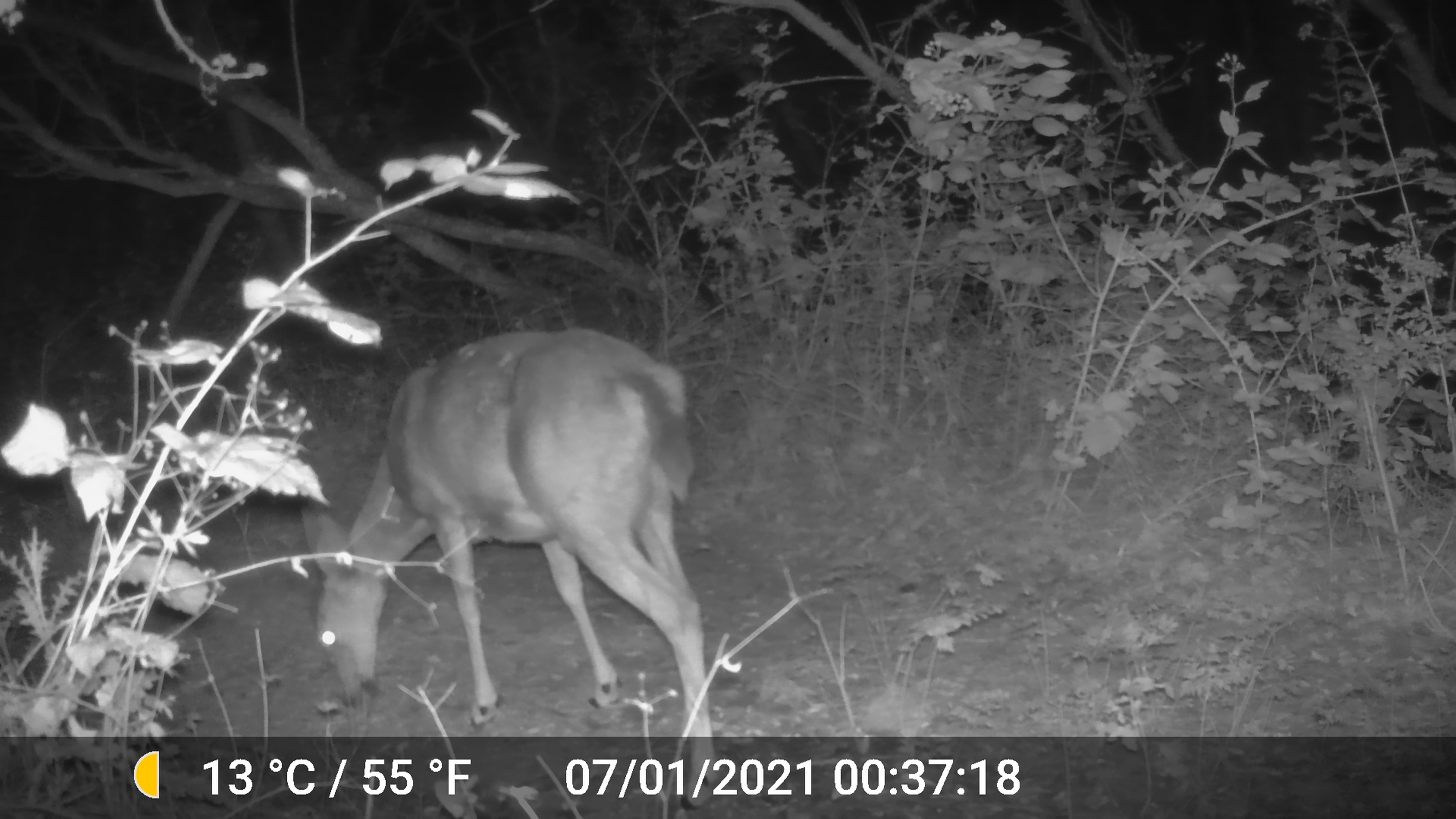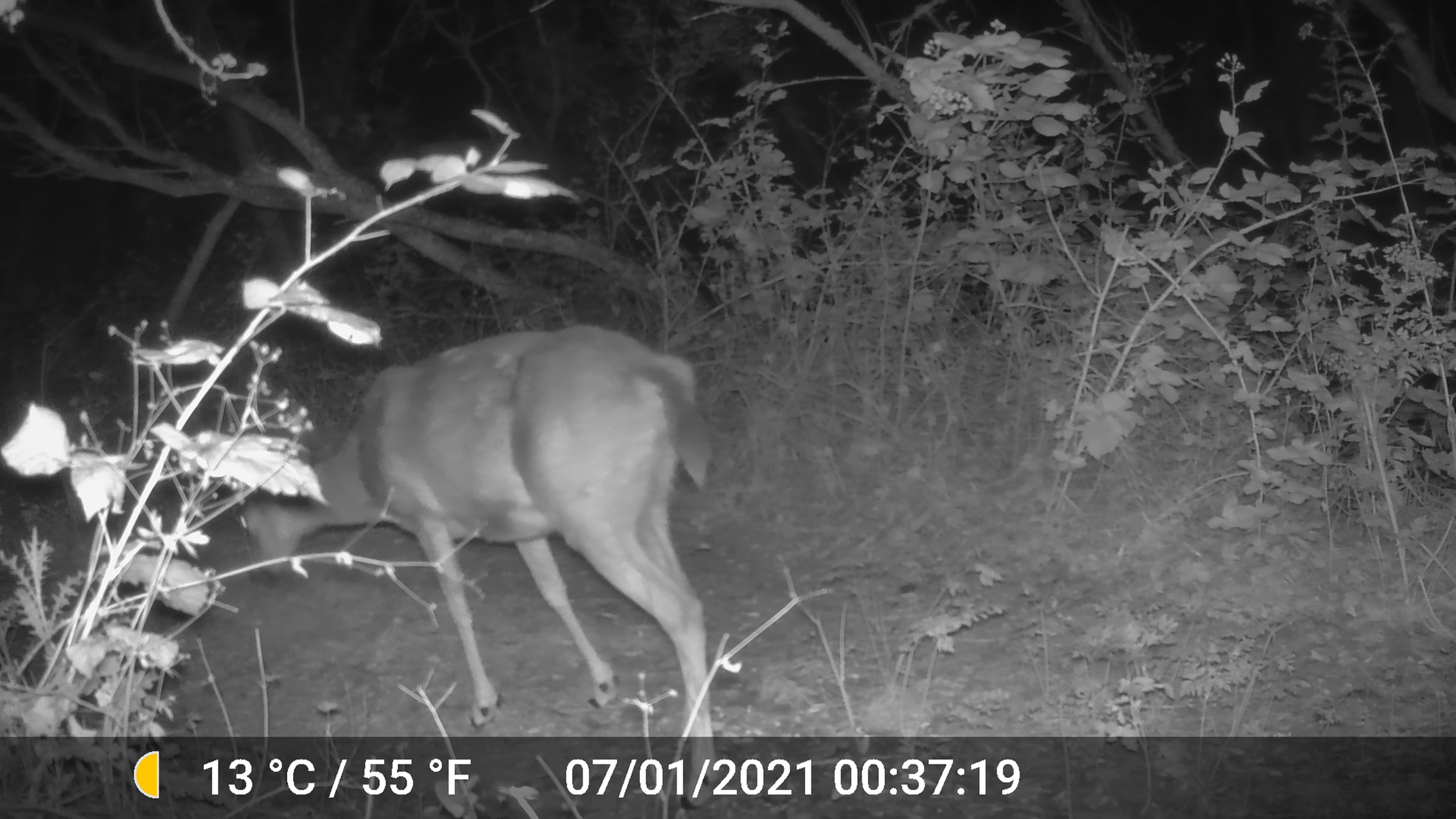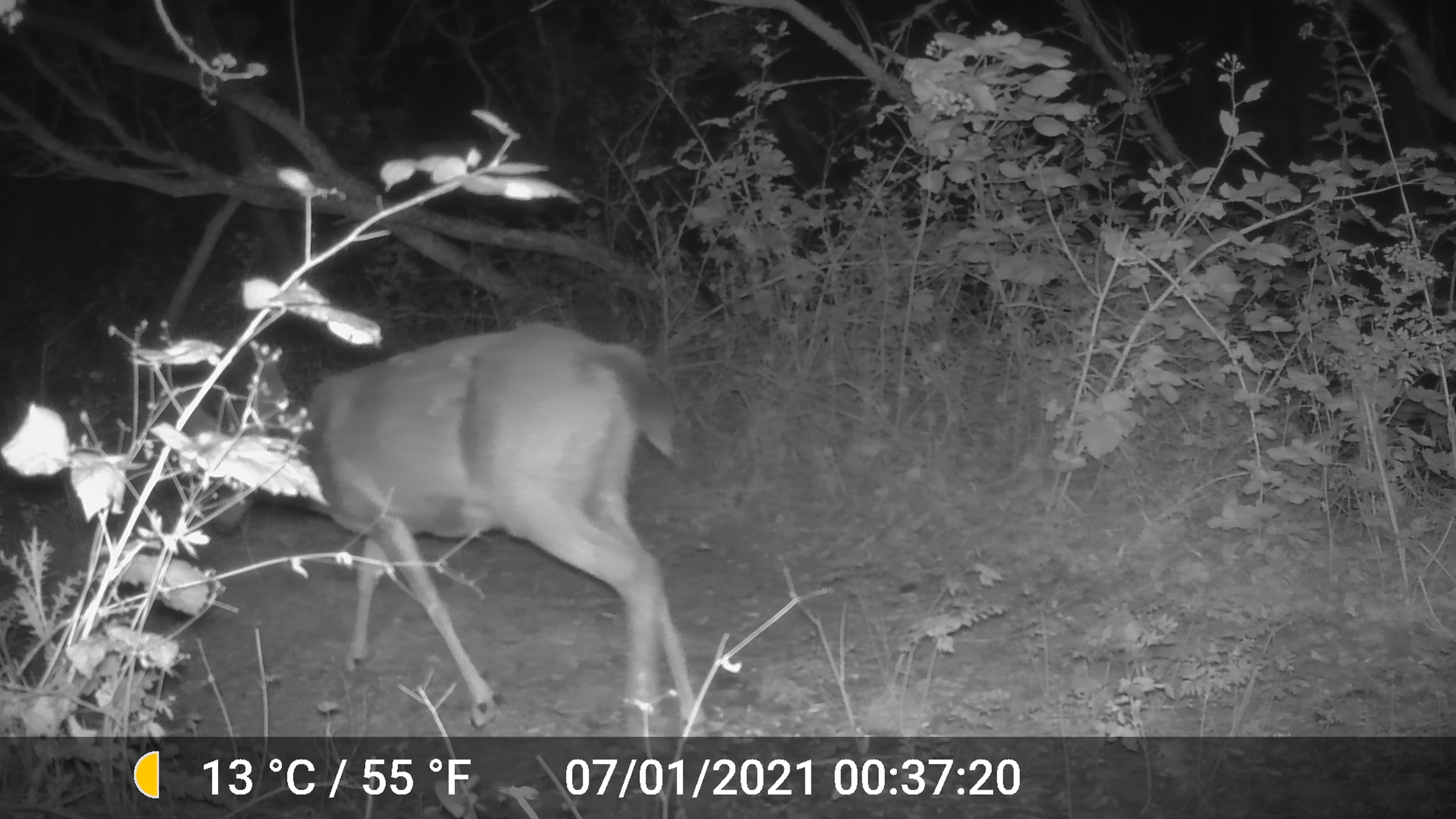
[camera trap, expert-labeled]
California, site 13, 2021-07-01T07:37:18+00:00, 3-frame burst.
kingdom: Animalia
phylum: Chordata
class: Mammalia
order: Artiodactyla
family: Cervidae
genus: Odocoileus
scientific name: Odocoileus hemionus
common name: mule deer